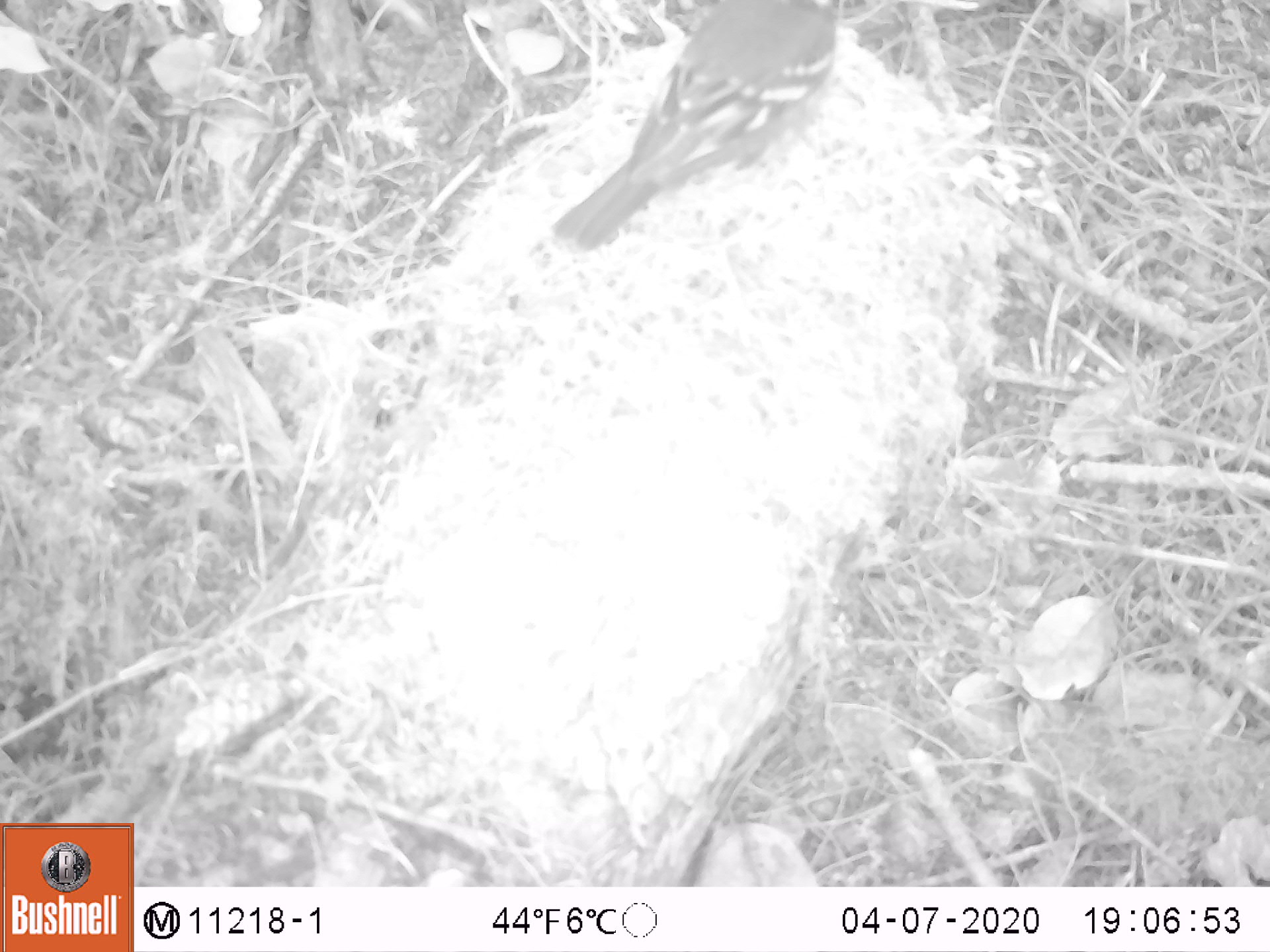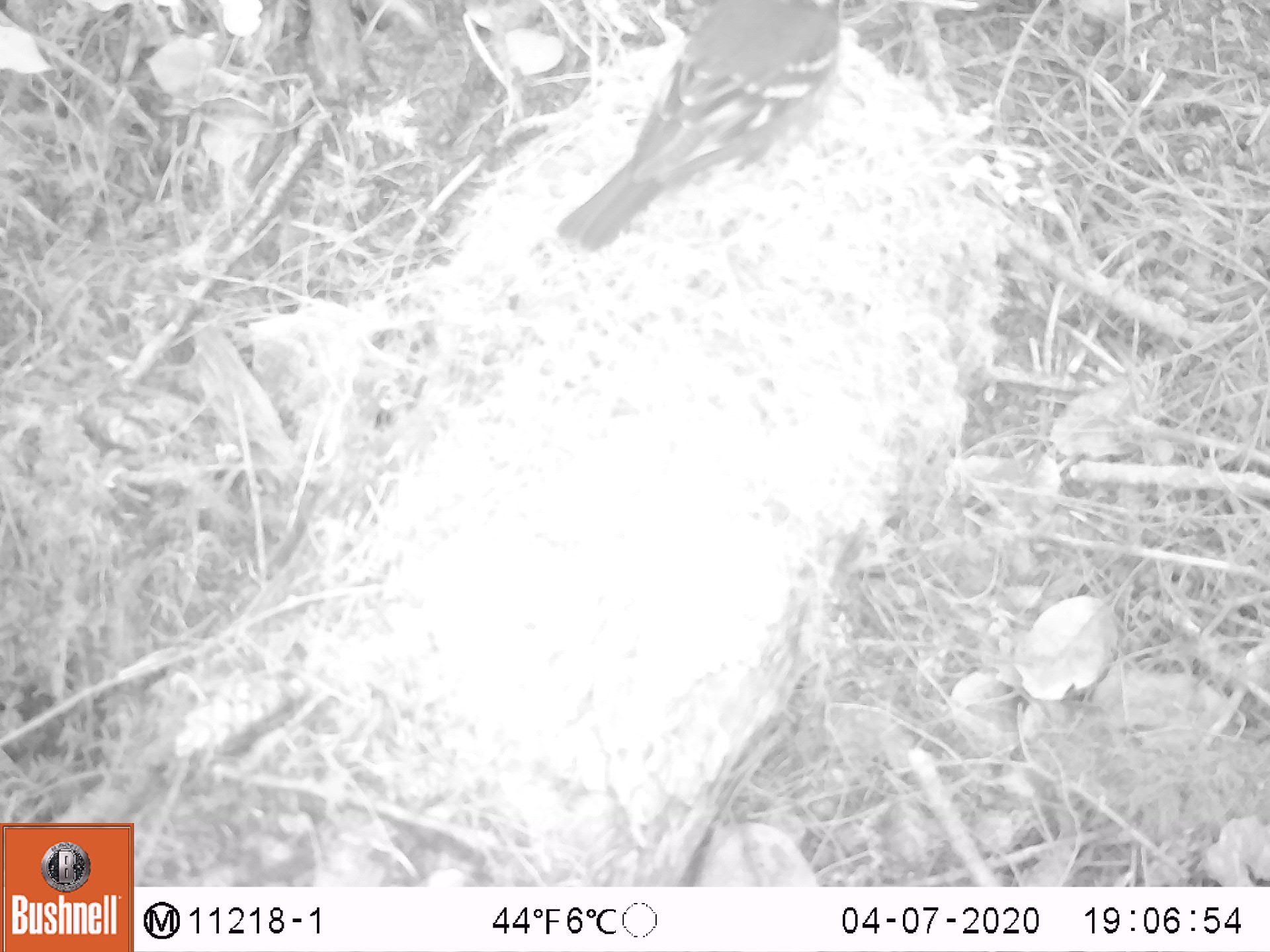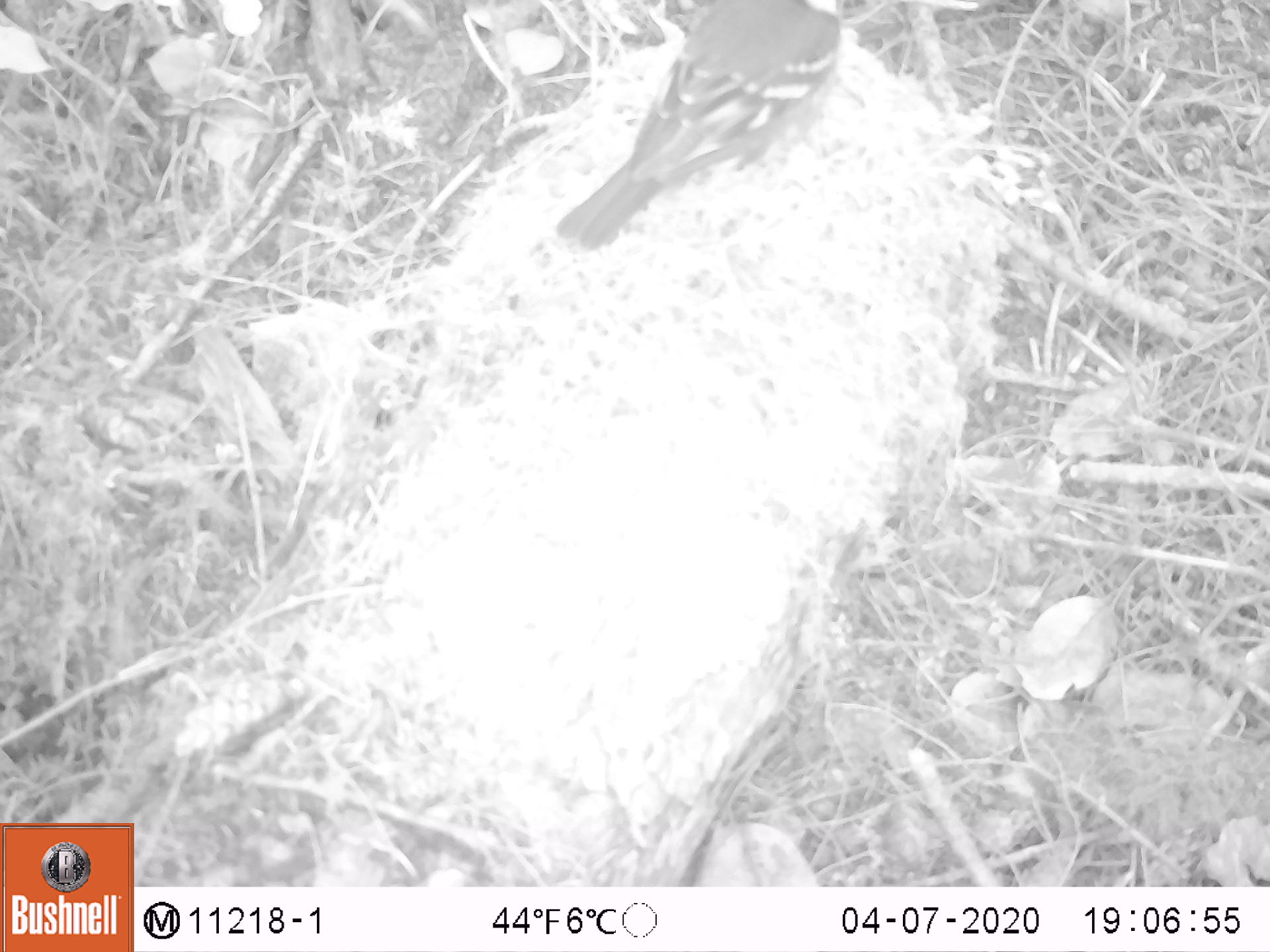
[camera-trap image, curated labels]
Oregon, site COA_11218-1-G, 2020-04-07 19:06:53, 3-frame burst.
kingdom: Animalia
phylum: Chordata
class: Aves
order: Passeriformes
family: Turdidae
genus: Ixoreus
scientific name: Ixoreus naevius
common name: varied thrush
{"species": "varied thrush (Ixoreus naevius)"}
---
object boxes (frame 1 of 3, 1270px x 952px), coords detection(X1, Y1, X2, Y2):
varied thrush: detection(557, 2, 839, 248)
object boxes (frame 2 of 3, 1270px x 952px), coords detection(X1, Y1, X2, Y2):
varied thrush: detection(562, 0, 848, 253)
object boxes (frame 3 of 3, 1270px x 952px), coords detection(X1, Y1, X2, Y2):
varied thrush: detection(561, 2, 843, 248)